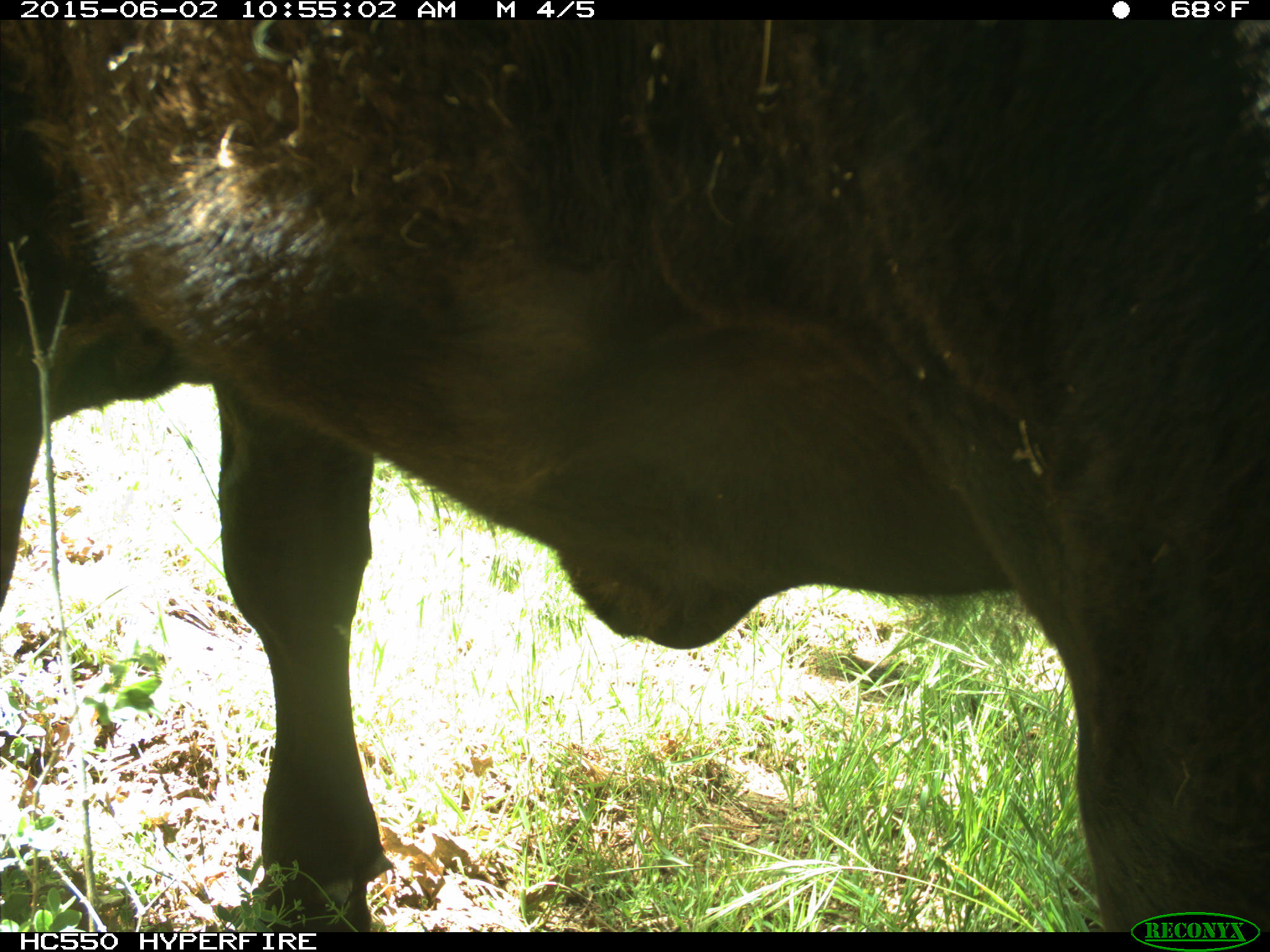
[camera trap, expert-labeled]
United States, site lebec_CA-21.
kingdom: Animalia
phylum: Chordata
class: Mammalia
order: Artiodactyla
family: Bovidae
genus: Bos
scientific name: Bos taurus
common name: domestic cow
Bos taurus (domestic cow).